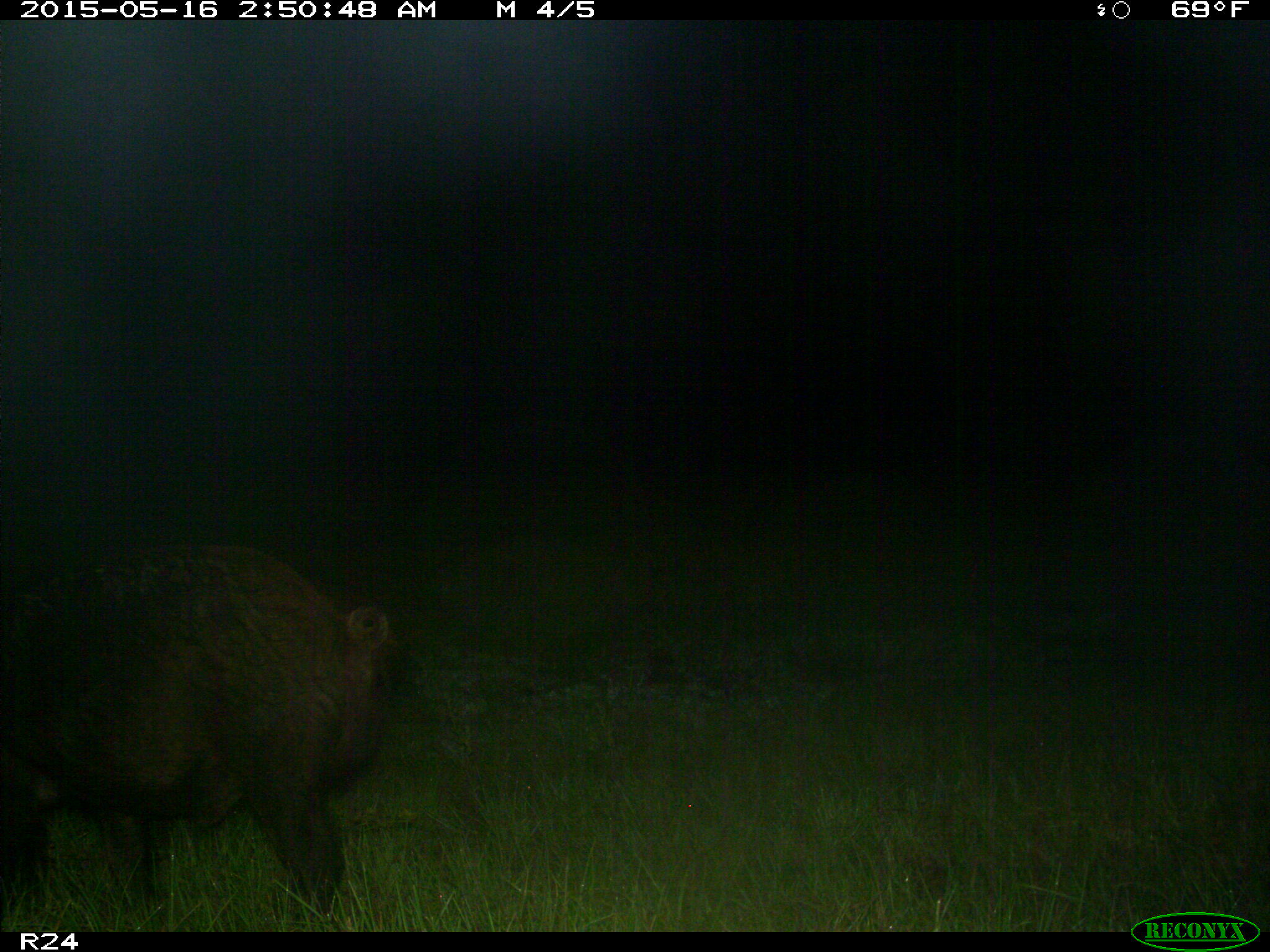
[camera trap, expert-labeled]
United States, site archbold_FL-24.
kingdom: Animalia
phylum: Chordata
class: Mammalia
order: Artiodactyla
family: Suidae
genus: Sus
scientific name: Sus scrofa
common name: wild boar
Sus scrofa (wild boar).